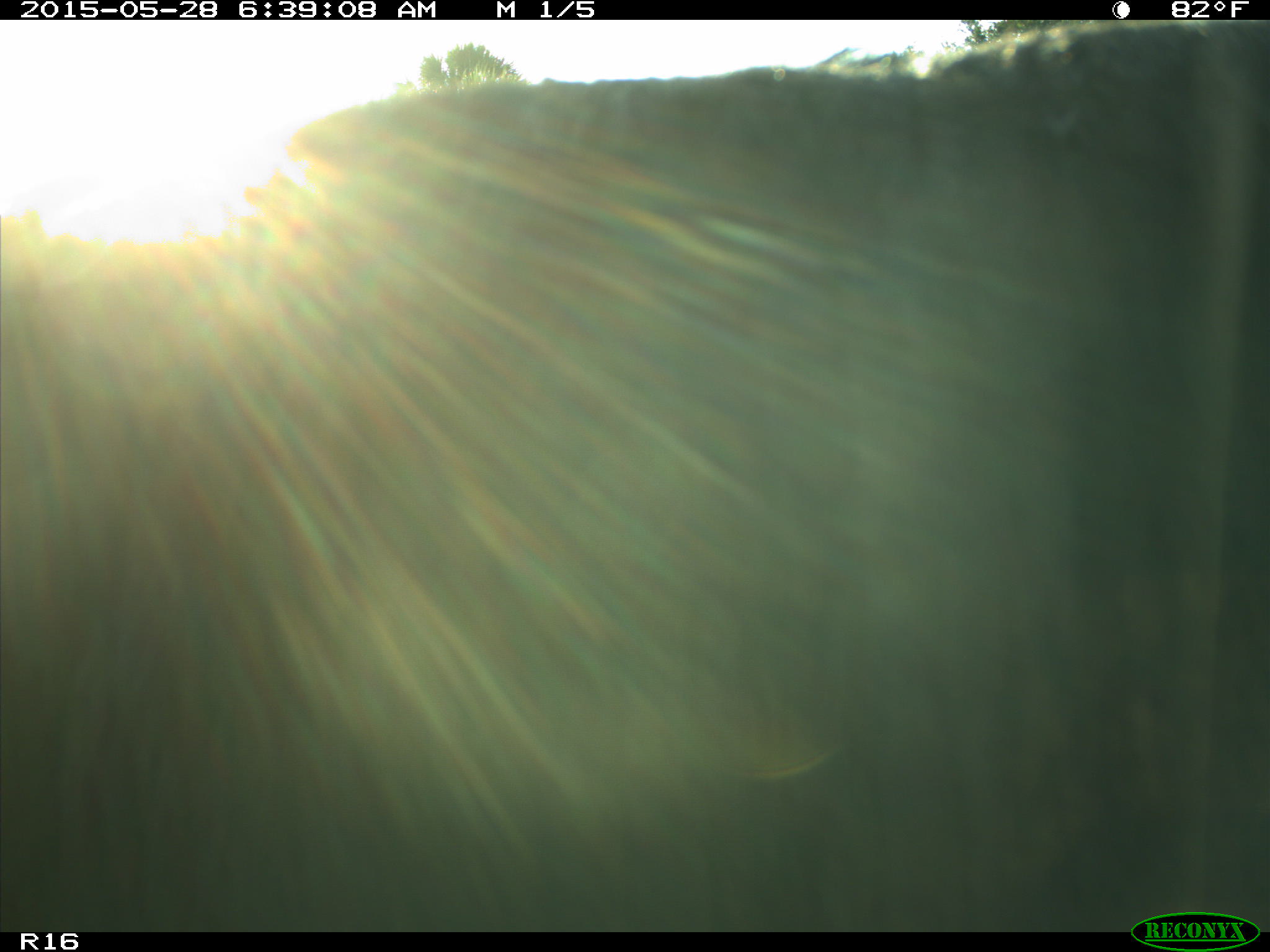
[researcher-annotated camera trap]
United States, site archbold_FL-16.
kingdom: Animalia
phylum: Chordata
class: Mammalia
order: Artiodactyla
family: Bovidae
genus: Bos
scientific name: Bos taurus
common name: domestic cow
Bos taurus (domestic cow).